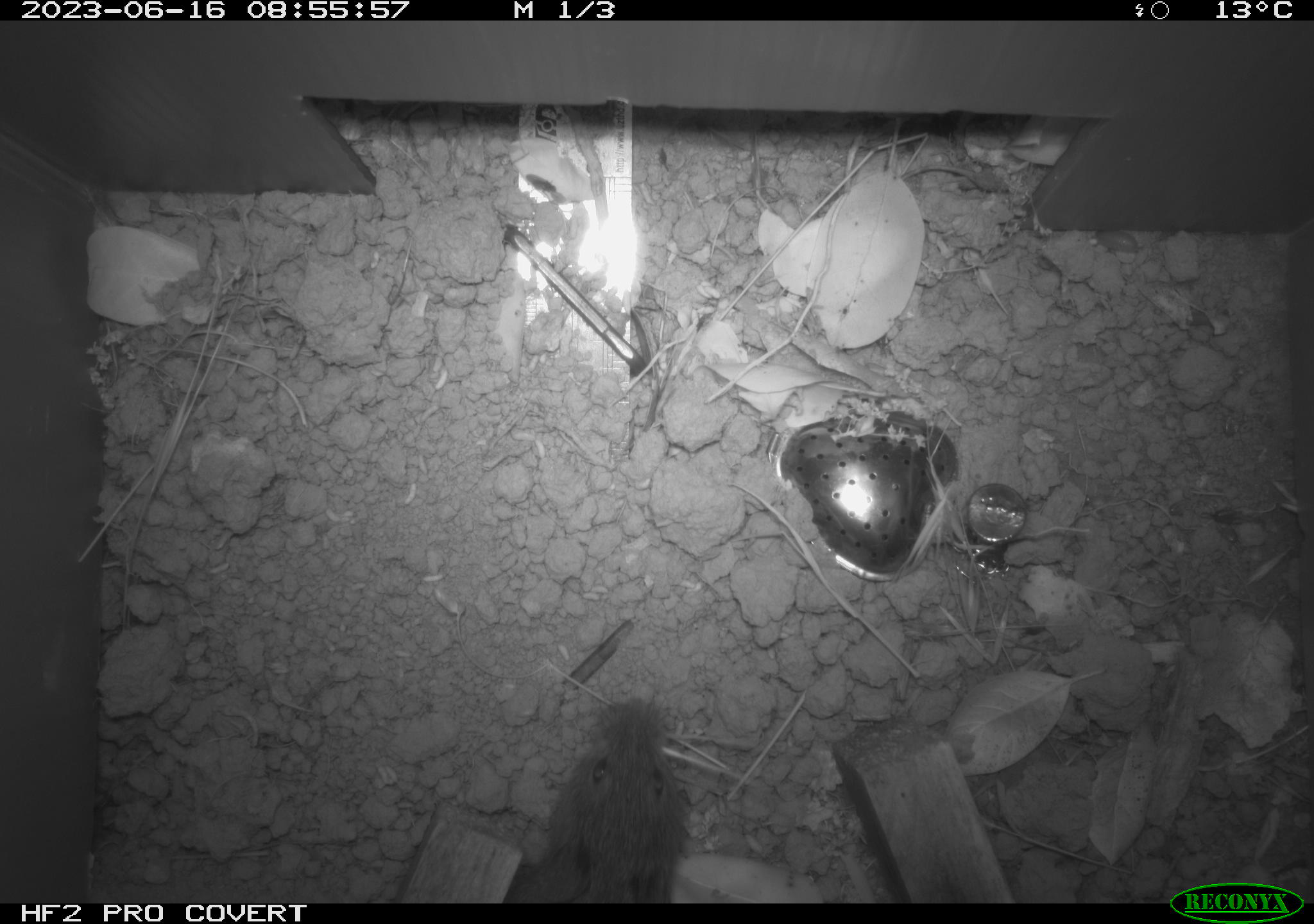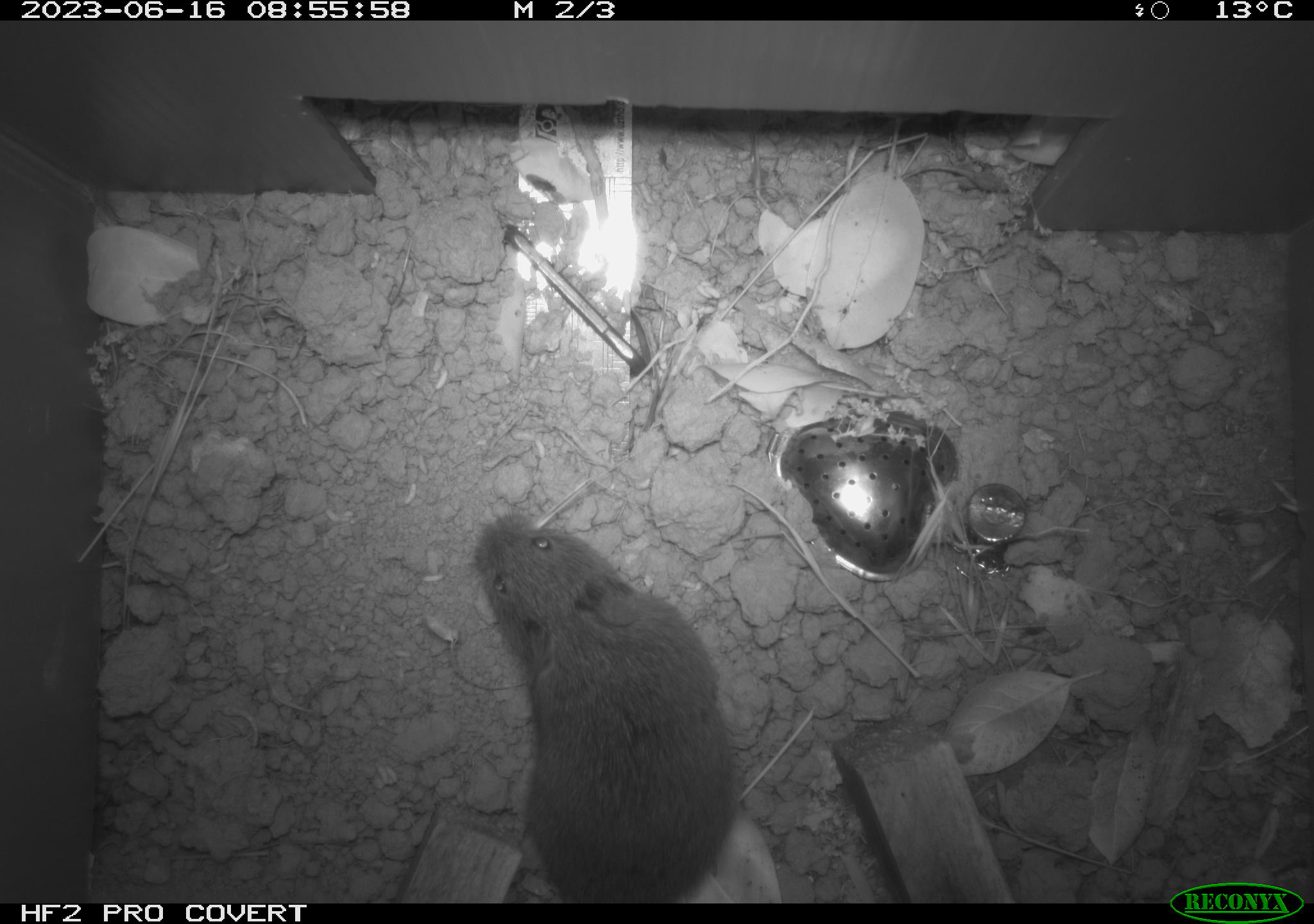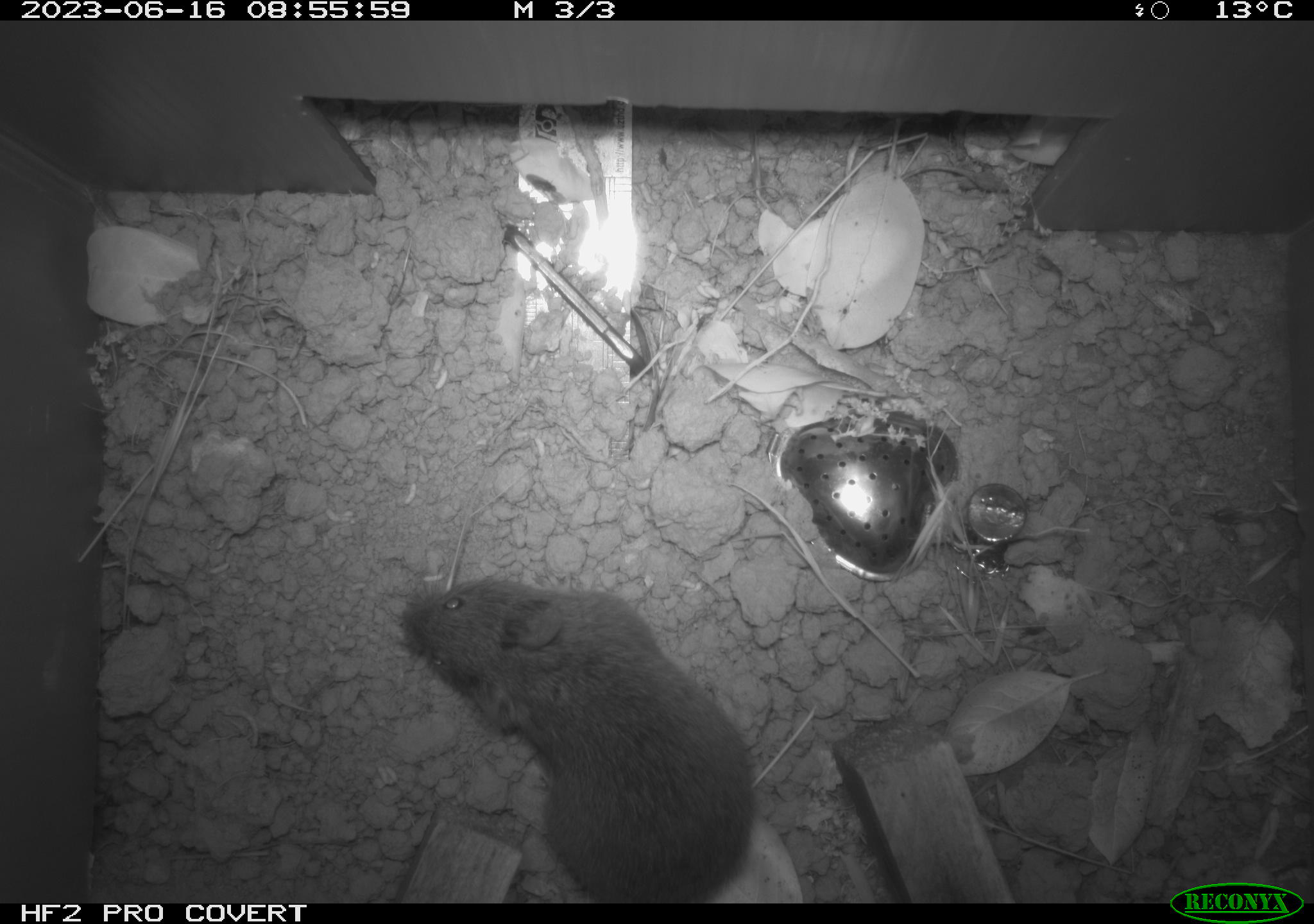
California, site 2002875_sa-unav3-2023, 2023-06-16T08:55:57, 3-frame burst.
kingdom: Animalia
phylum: Chordata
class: Mammalia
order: Rodentia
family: Cricetidae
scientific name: Arvicolinae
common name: voles, lemmings, and muskrats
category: arvicolinae subfamily